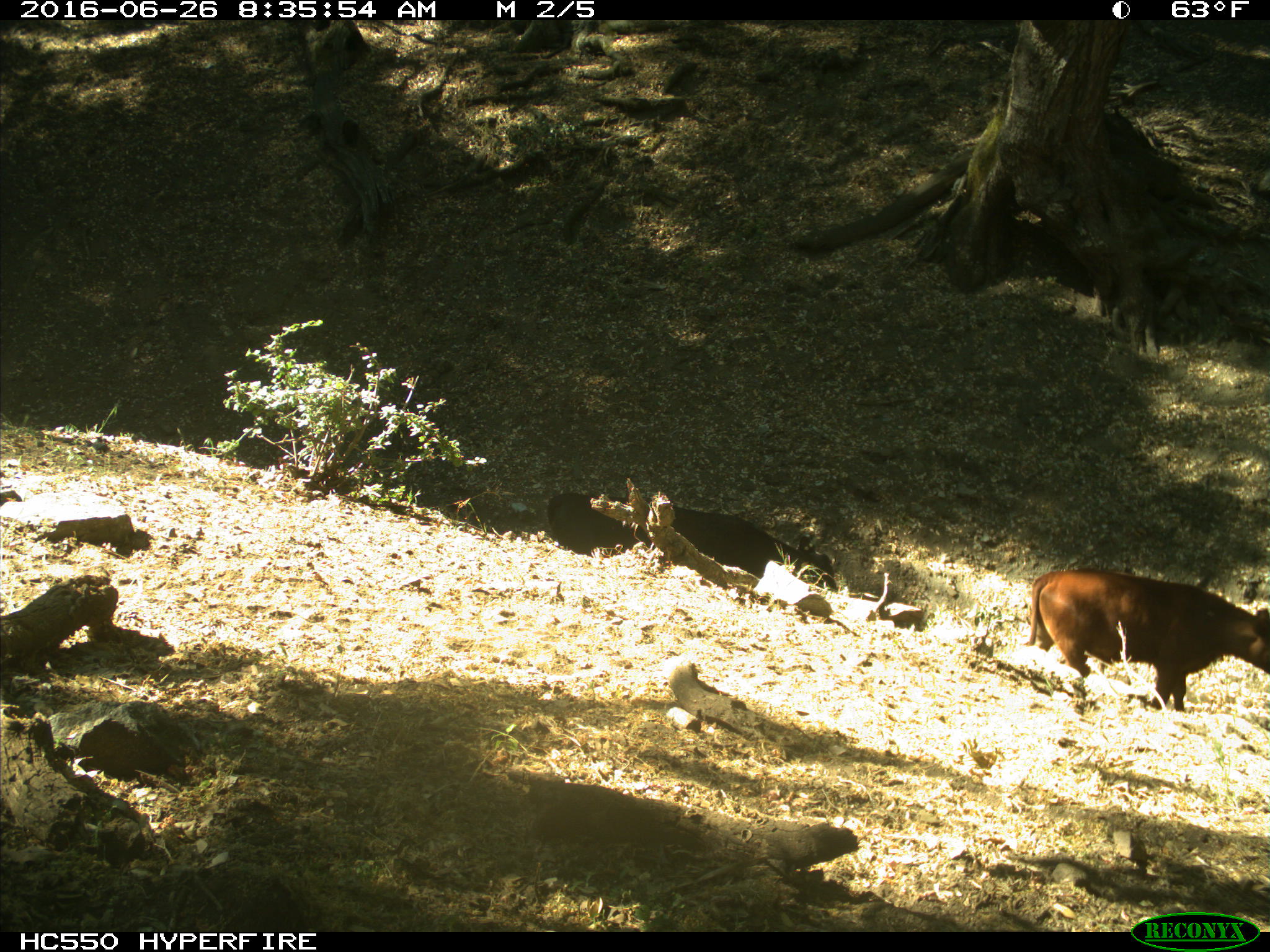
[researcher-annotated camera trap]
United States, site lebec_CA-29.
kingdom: Animalia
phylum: Chordata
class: Mammalia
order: Artiodactyla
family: Bovidae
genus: Bos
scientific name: Bos taurus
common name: domestic cow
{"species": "Bos taurus (domestic cow)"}